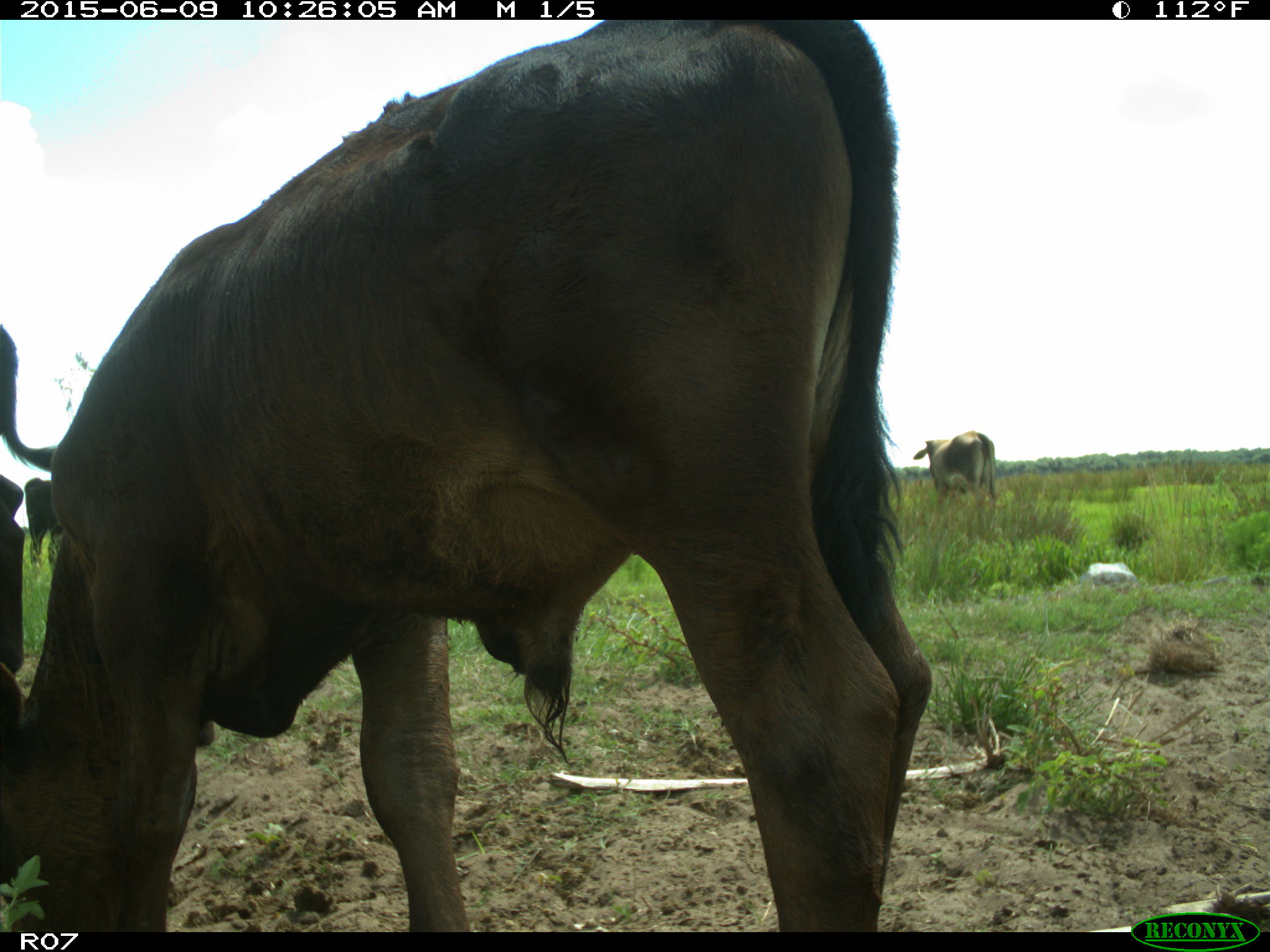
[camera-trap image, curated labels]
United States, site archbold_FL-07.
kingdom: Animalia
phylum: Chordata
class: Mammalia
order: Artiodactyla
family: Bovidae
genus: Bos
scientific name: Bos taurus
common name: domestic cow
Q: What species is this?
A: Bos taurus (domestic cow).